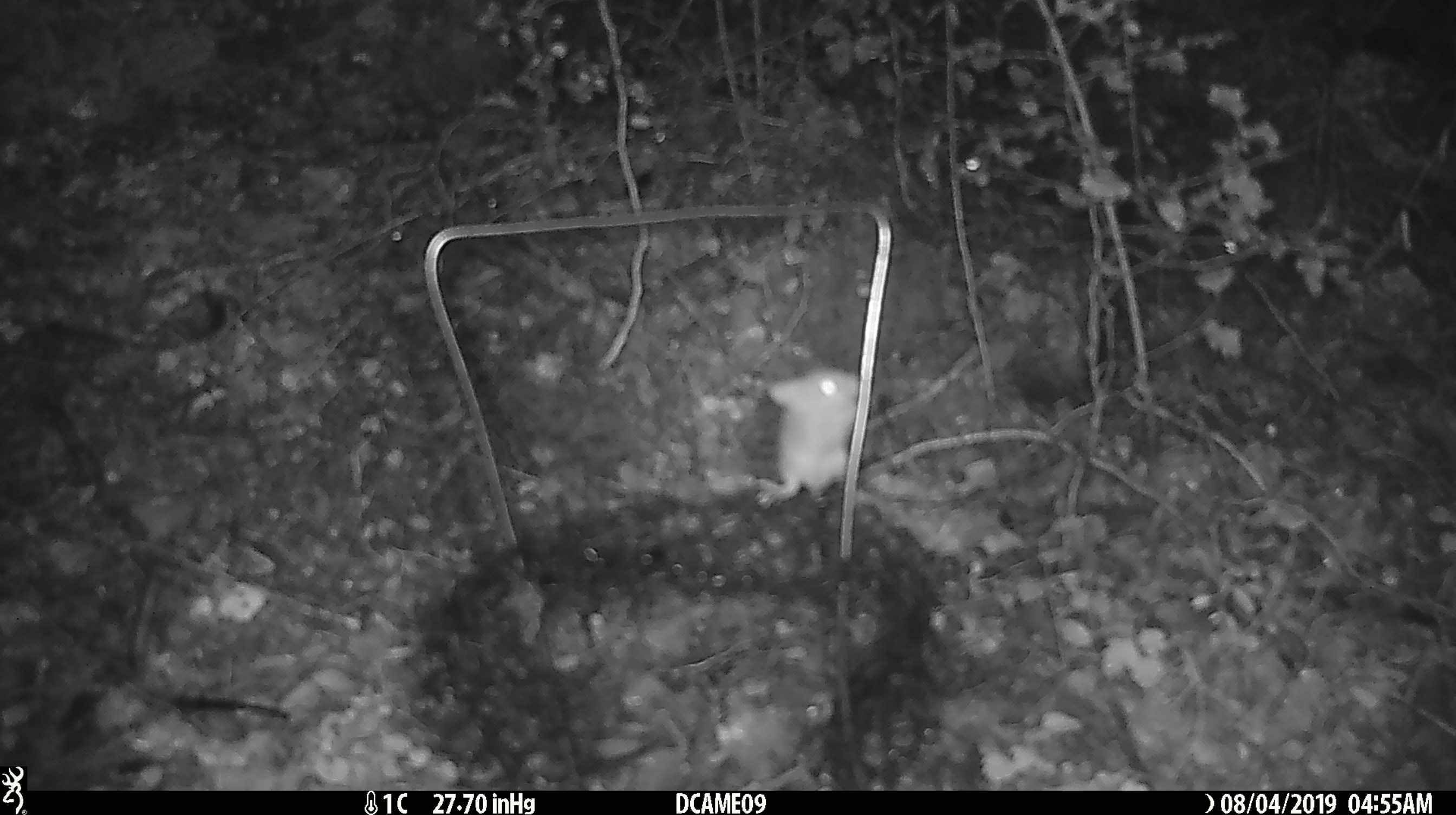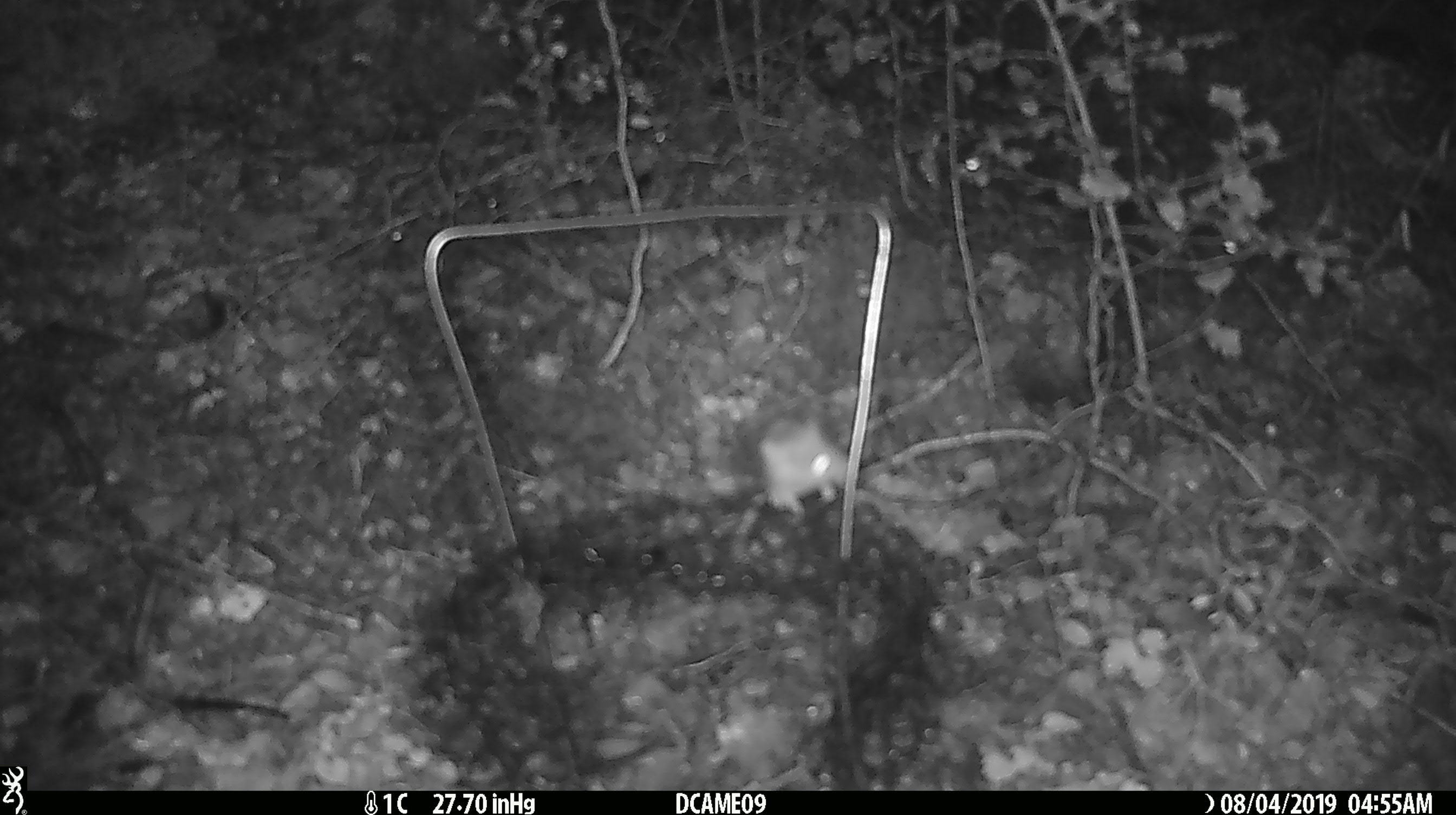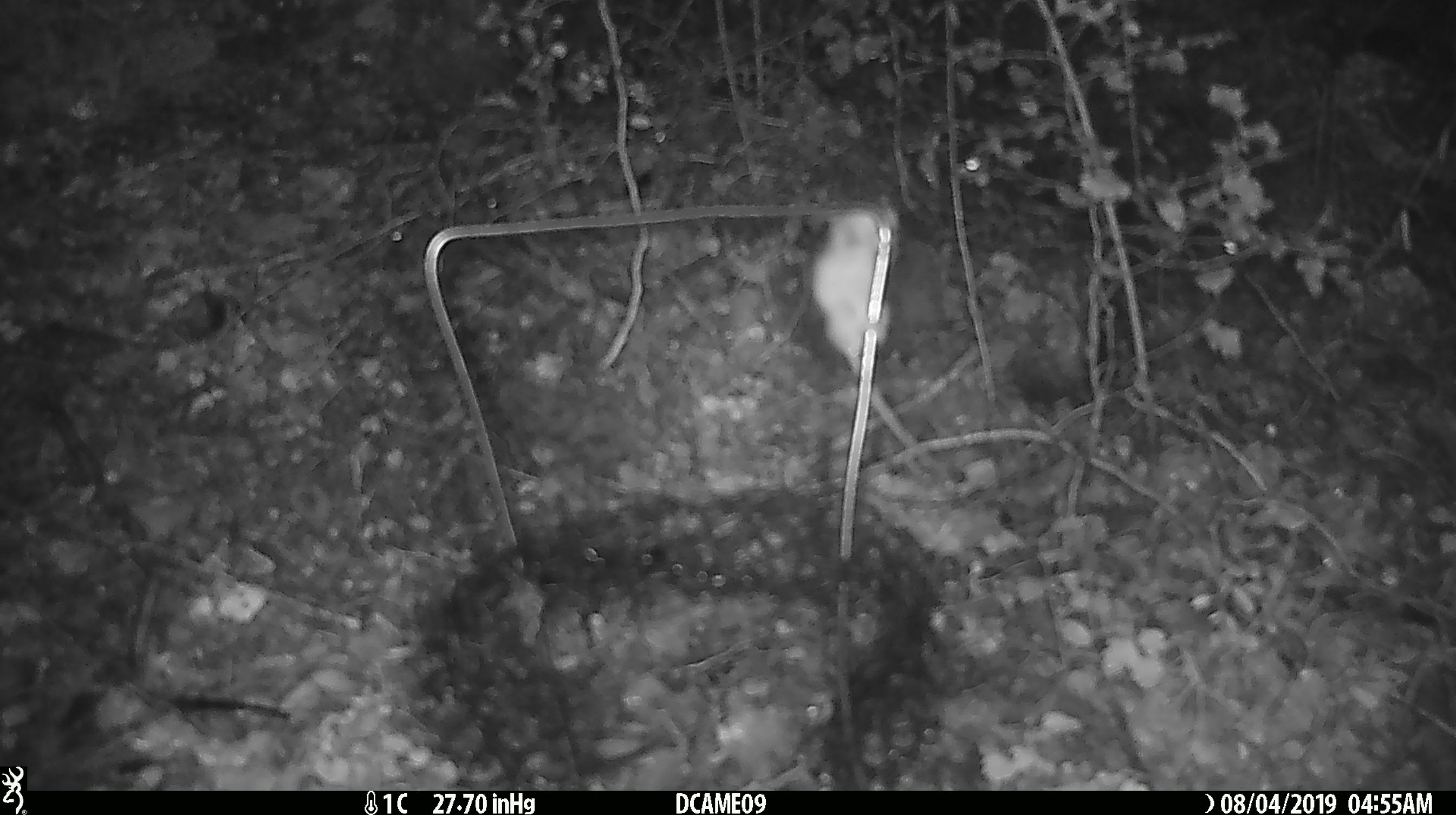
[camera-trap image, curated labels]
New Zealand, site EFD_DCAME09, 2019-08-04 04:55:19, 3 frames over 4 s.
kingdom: Animalia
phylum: Chordata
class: Mammalia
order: Rodentia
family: Muridae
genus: Mus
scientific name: Mus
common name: mouse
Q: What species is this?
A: Mouse (Mus).